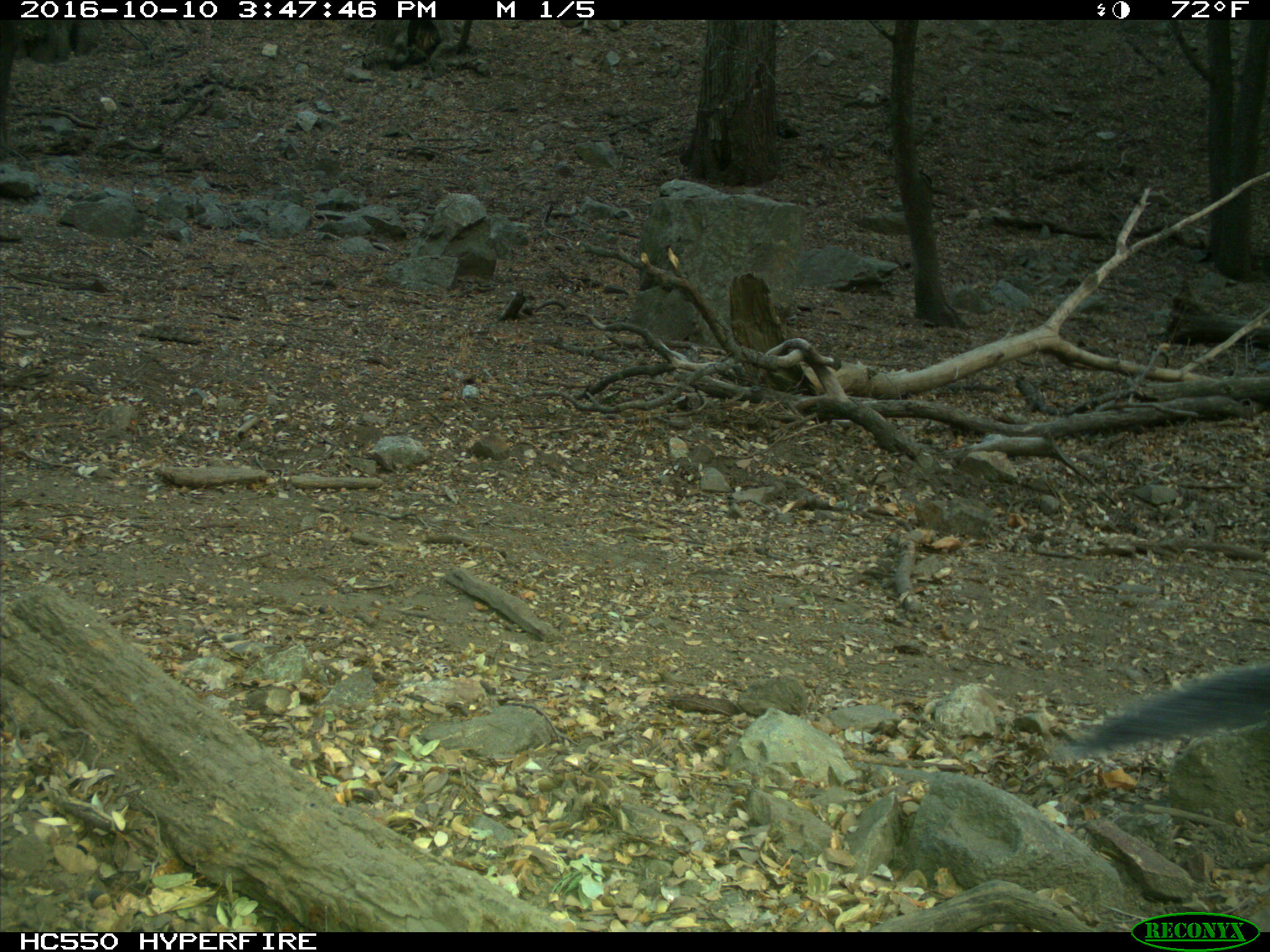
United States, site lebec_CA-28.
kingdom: Animalia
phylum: Chordata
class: Mammalia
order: Rodentia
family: Sciuridae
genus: Sciurus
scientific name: Sciurus carolinensis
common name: eastern gray squirrel